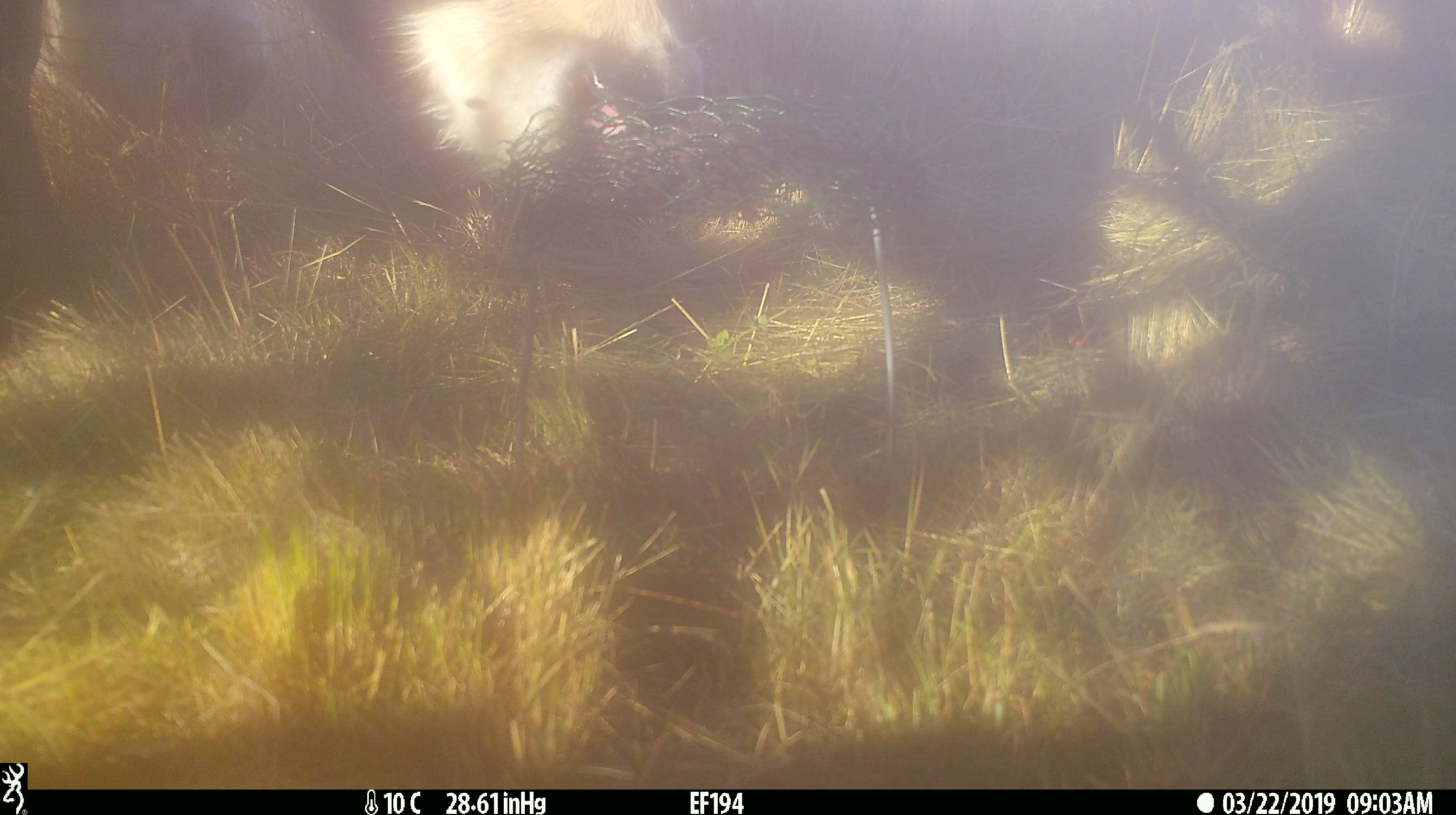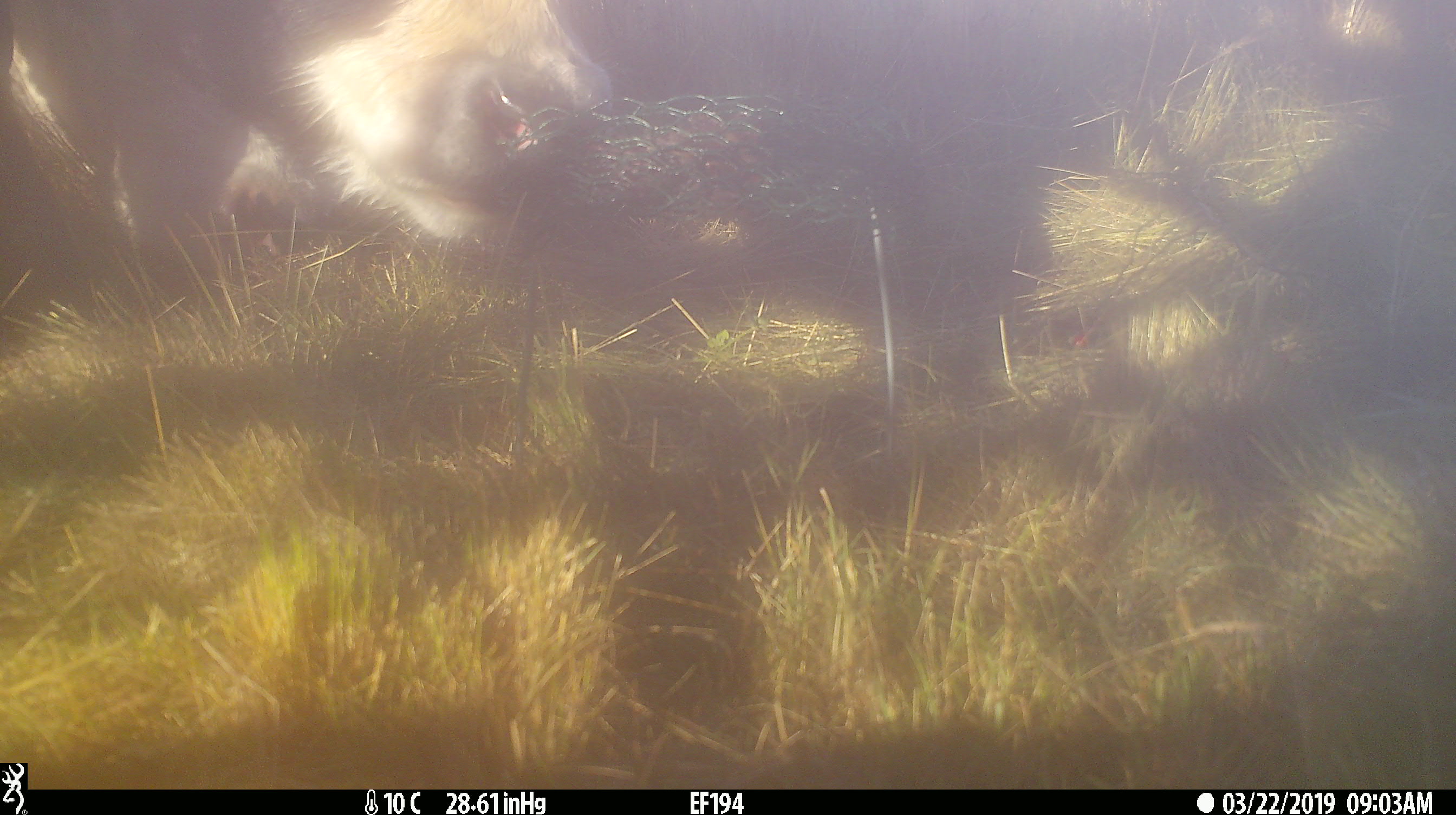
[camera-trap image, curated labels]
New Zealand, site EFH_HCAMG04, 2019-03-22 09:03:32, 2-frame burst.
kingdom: Animalia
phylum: Chordata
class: Mammalia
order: Artiodactyla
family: Bovidae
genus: Bos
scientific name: Bos taurus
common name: domestic cow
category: cow